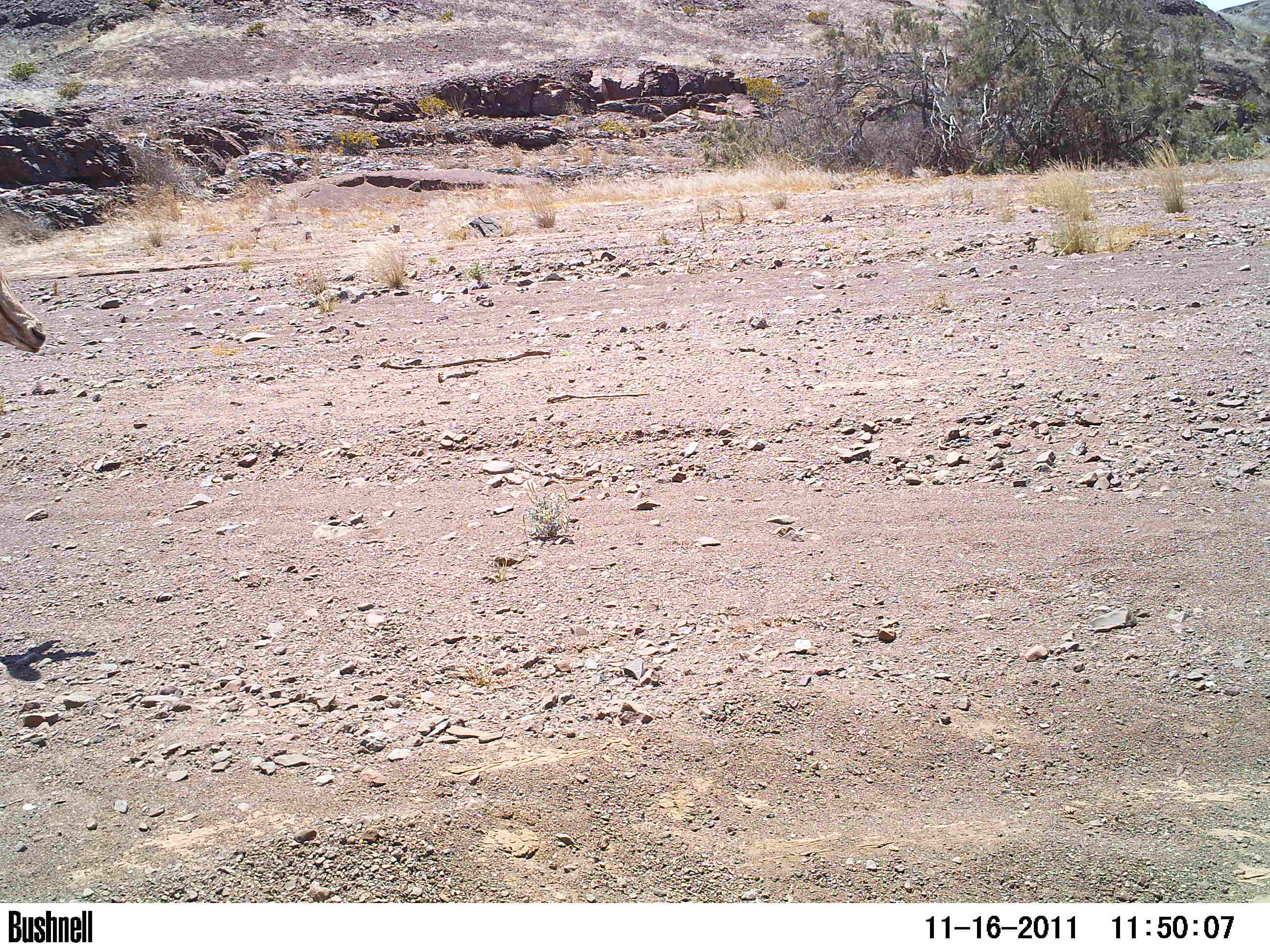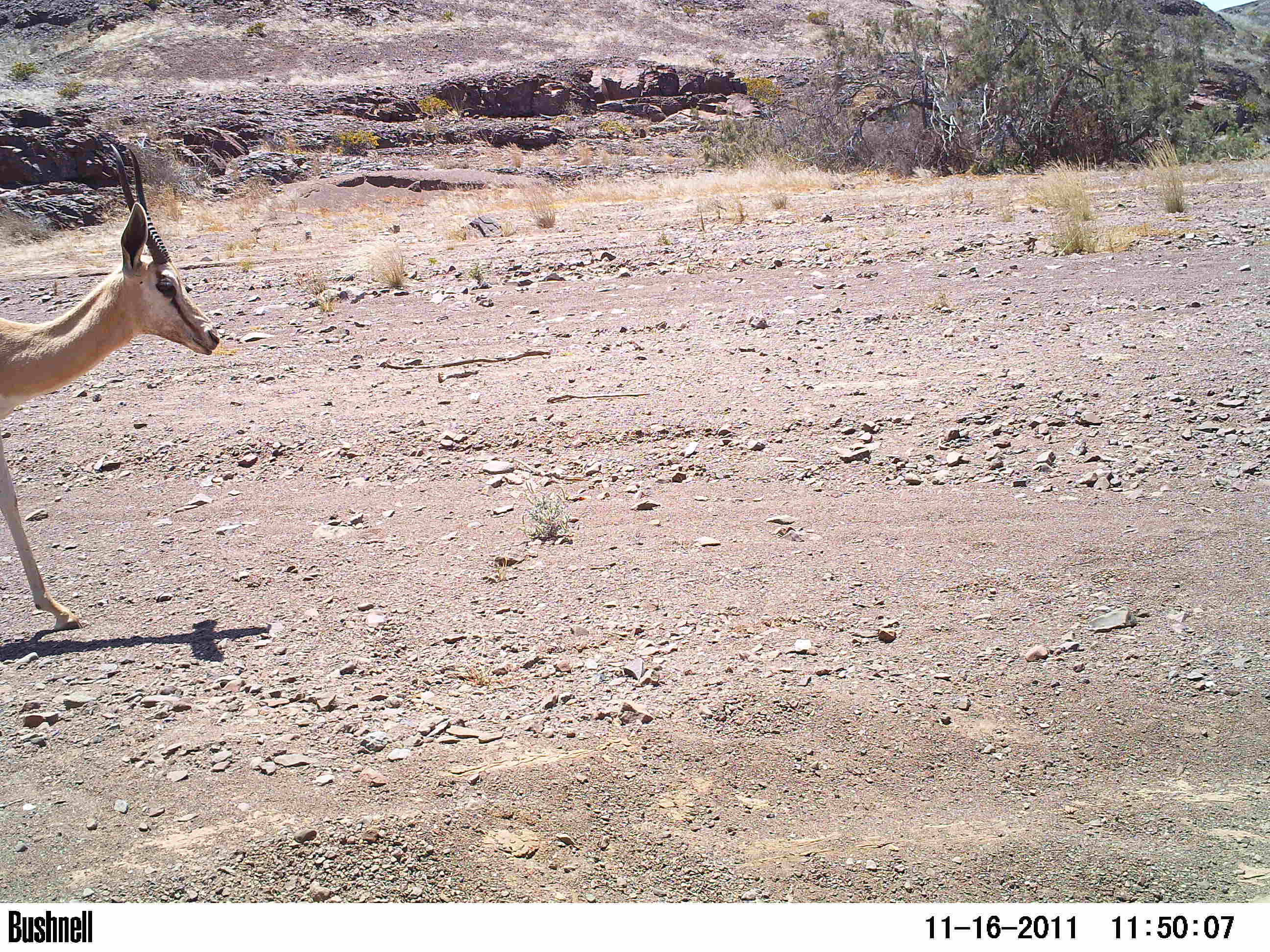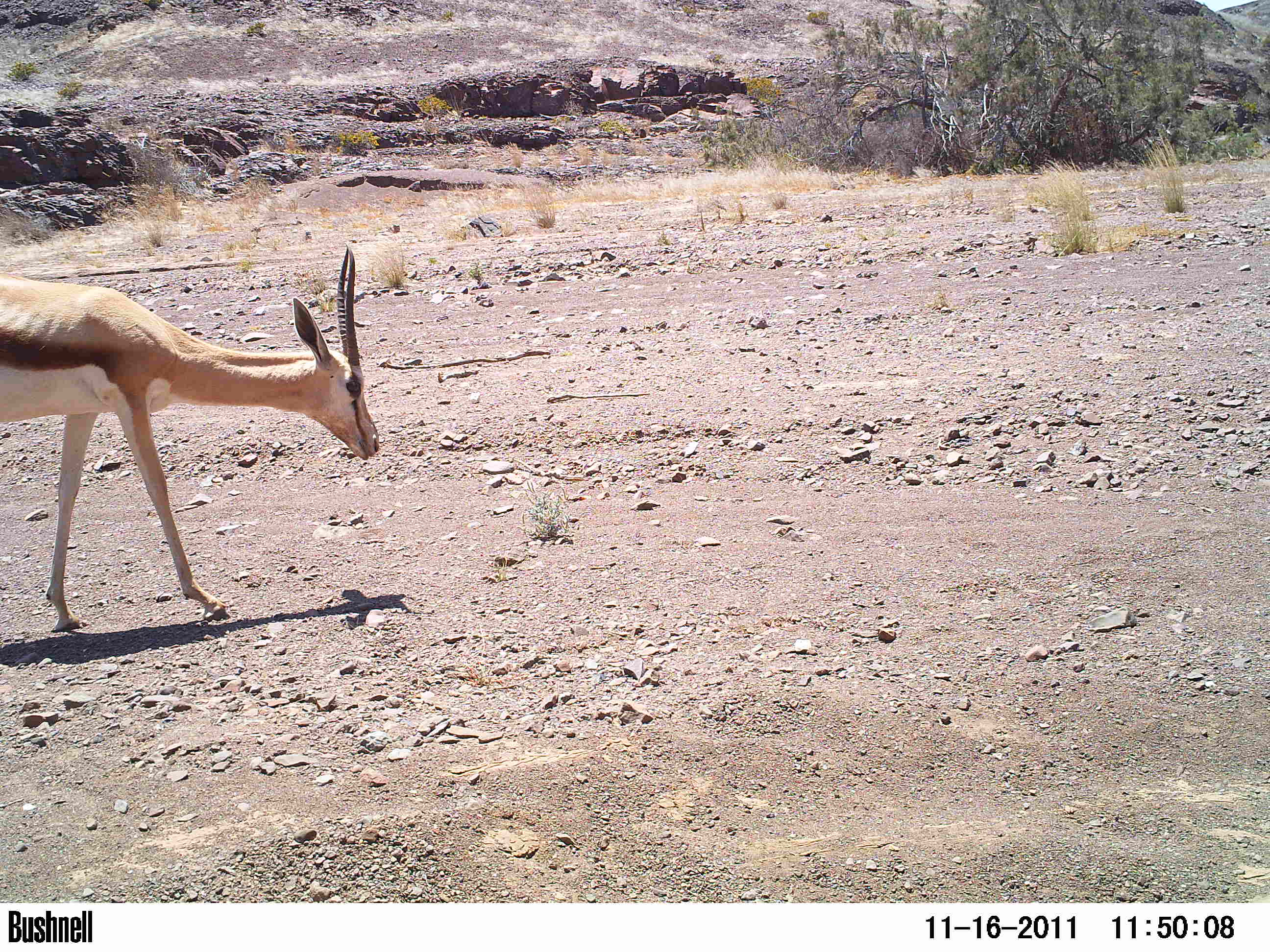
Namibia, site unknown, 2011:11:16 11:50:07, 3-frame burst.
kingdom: Animalia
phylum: Chordata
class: Mammalia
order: Artiodactyla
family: Bovidae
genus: Antidorcas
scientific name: Antidorcas marsupialis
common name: springbok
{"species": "Antidorcas marsupialis (springbok)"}